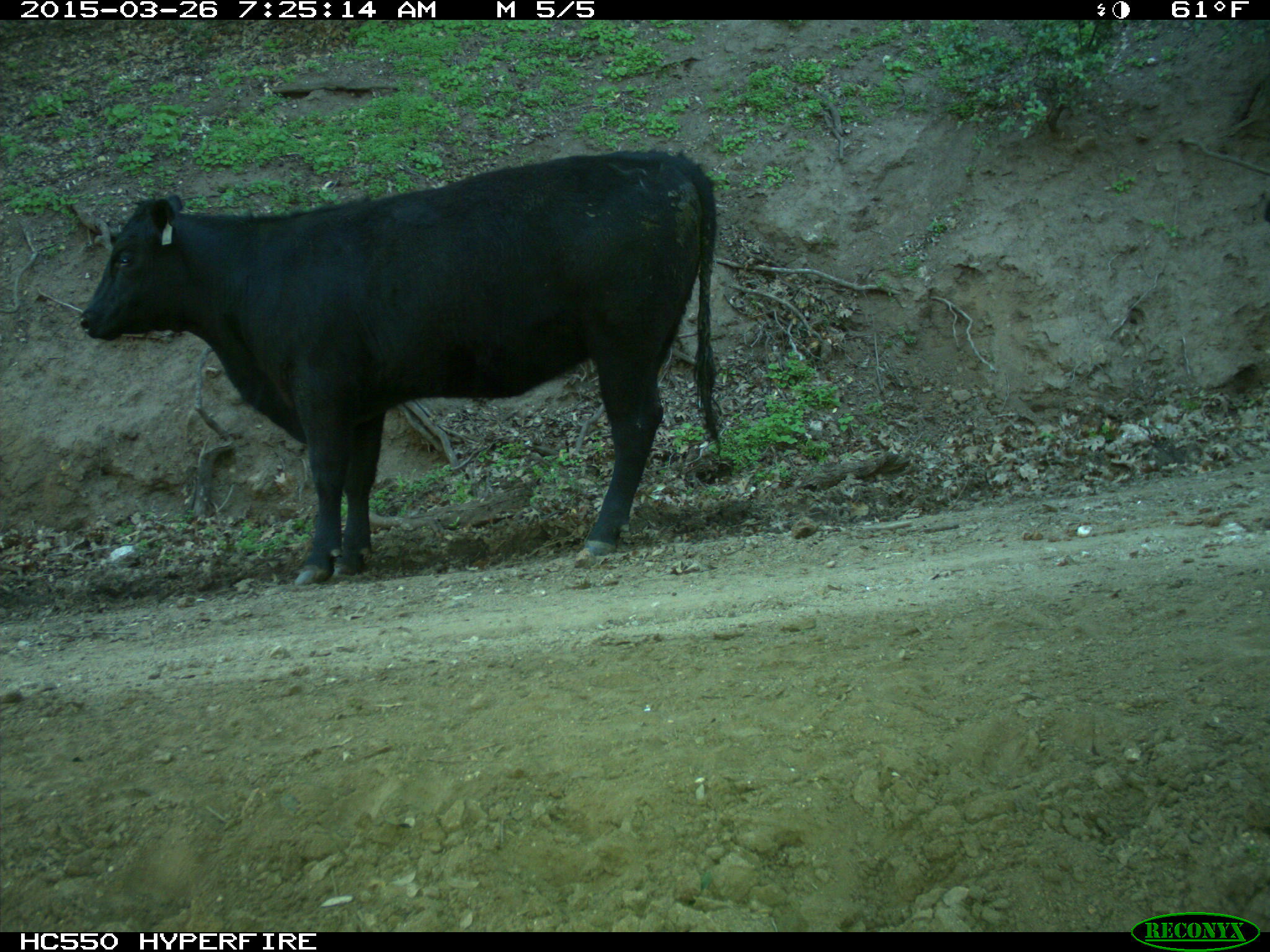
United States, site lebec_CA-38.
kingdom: Animalia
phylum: Chordata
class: Mammalia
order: Artiodactyla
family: Bovidae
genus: Bos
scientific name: Bos taurus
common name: domestic cow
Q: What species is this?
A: Bos taurus (domestic cow).